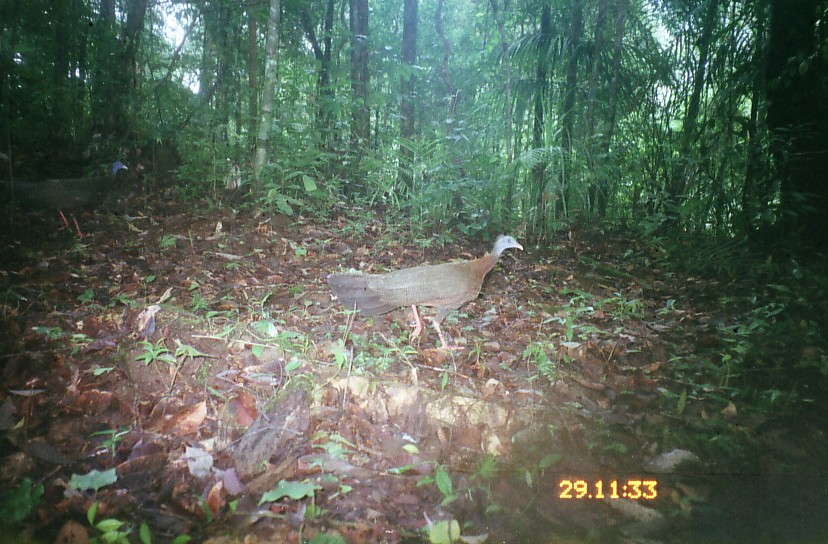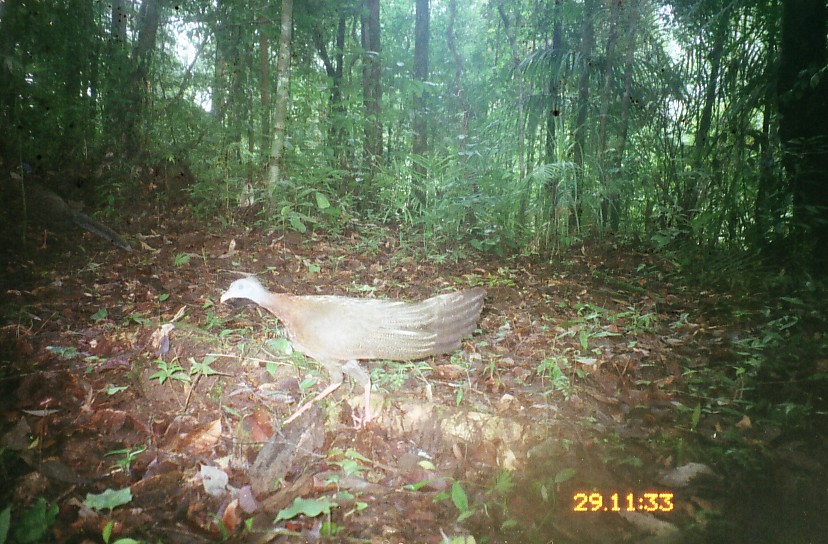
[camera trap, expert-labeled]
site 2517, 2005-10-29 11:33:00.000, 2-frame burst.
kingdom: Animalia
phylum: Chordata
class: Aves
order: Galliformes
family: Phasianidae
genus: Argusianus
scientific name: Argusianus argus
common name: great argus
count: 2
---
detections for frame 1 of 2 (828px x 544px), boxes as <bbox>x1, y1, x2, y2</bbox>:
argusianus argus: <bbox>325, 234, 525, 352</bbox>; <bbox>0, 160, 129, 239</bbox>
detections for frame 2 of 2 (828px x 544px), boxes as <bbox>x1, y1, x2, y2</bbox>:
argusianus argus: <bbox>219, 273, 488, 430</bbox>; <bbox>0, 179, 136, 253</bbox>